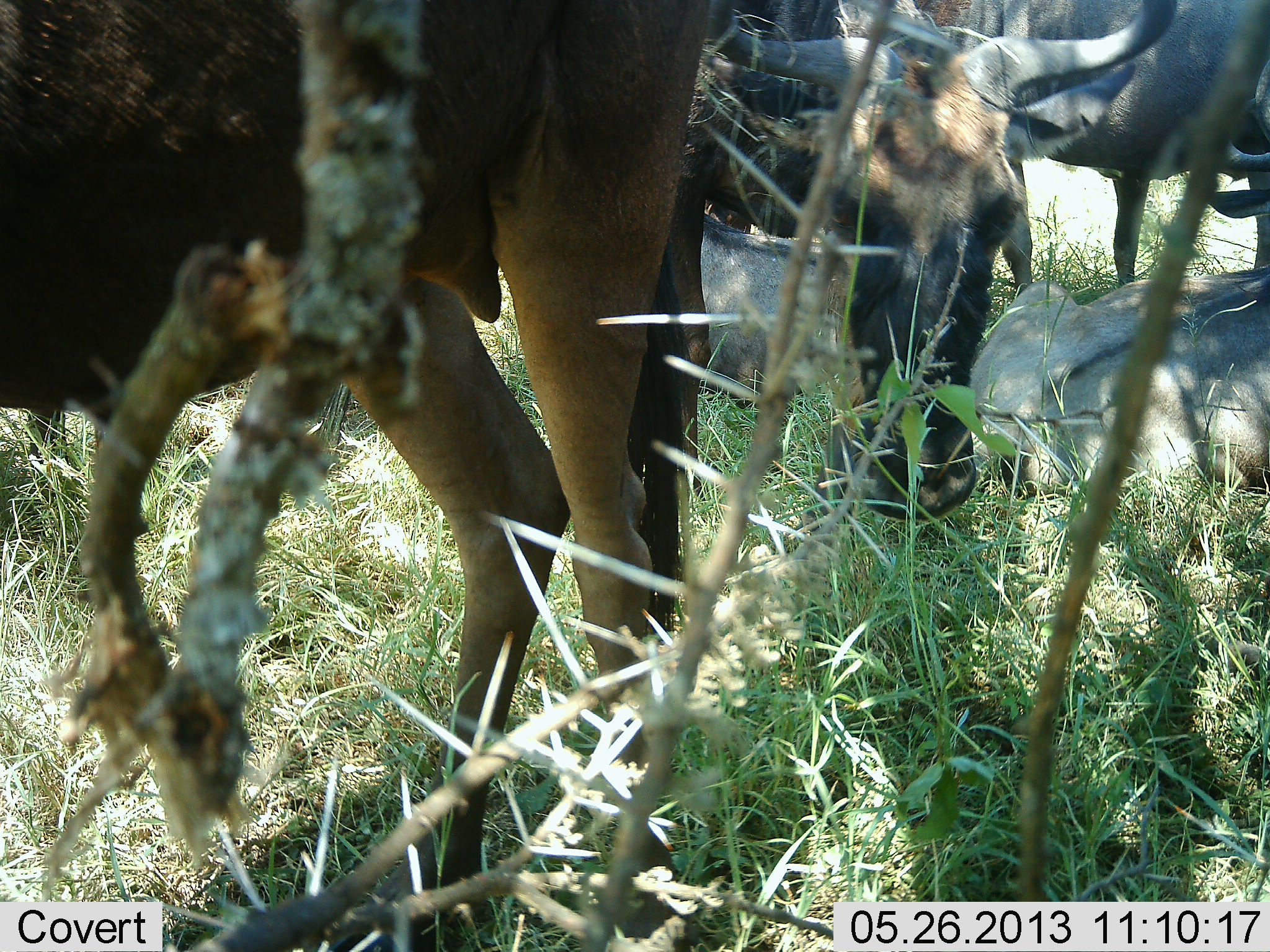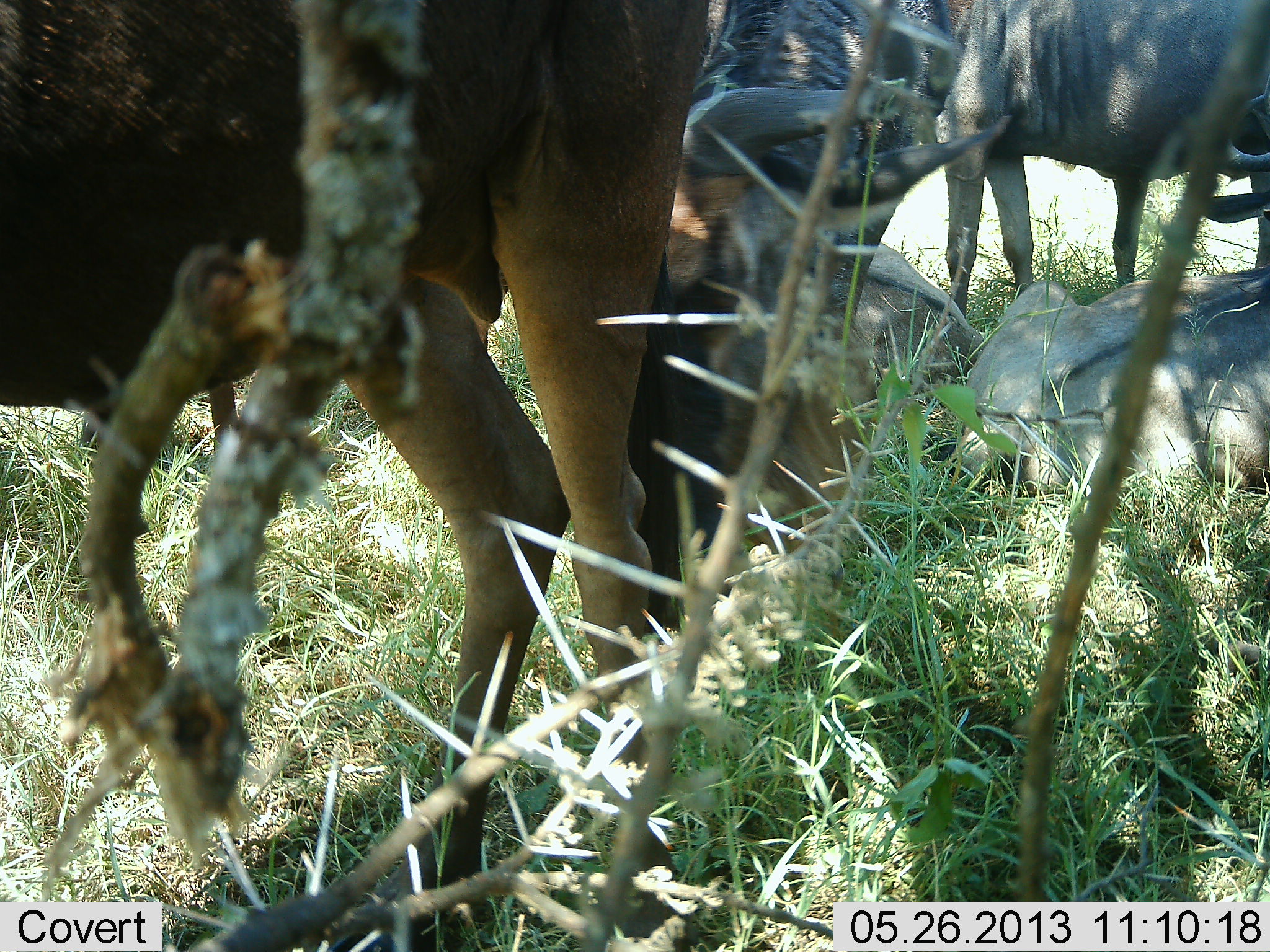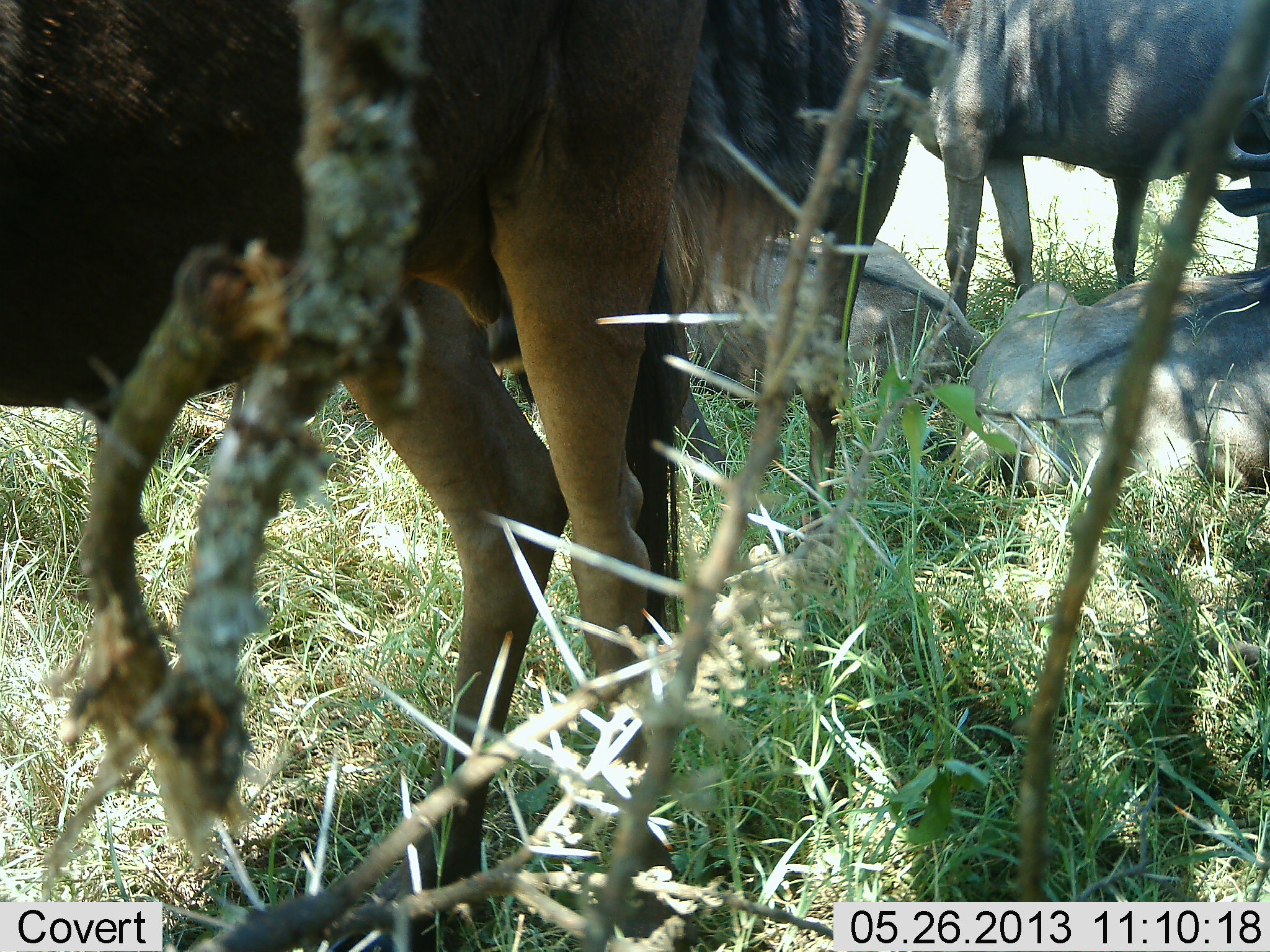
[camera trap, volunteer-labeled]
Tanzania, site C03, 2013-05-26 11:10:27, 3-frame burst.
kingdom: Animalia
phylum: Chordata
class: Mammalia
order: Artiodactyla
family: Bovidae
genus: Connochaetes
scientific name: Connochaetes taurinus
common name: blue wildebeest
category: wildebeest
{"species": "wildebeest (blue wildebeest) (Connochaetes taurinus)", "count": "5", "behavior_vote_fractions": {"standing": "94%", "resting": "84%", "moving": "16%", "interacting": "3%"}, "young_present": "6%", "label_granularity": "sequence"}